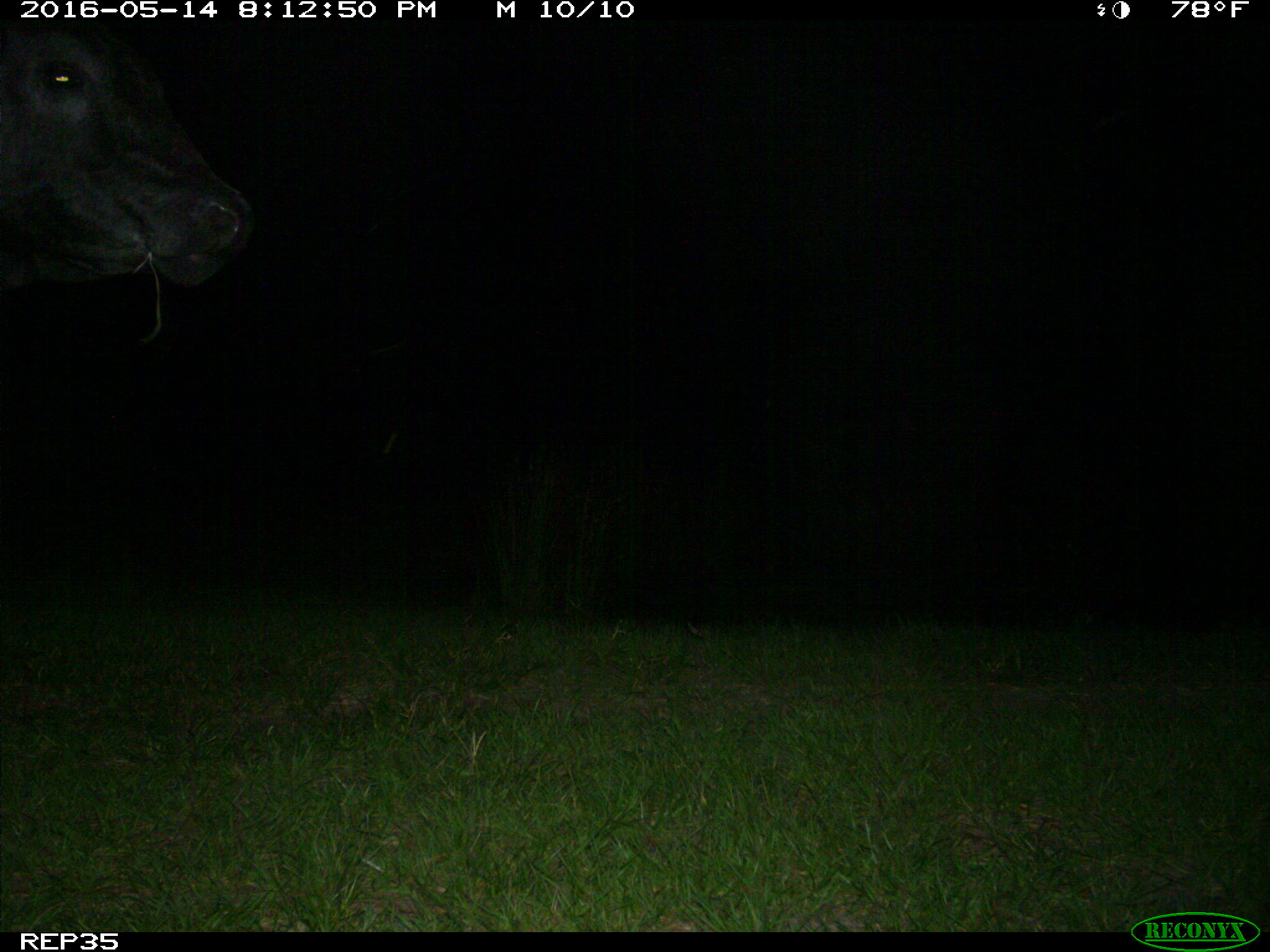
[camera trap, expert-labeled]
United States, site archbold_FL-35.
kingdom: Animalia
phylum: Chordata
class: Mammalia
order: Artiodactyla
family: Bovidae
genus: Bos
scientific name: Bos taurus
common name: domestic cow